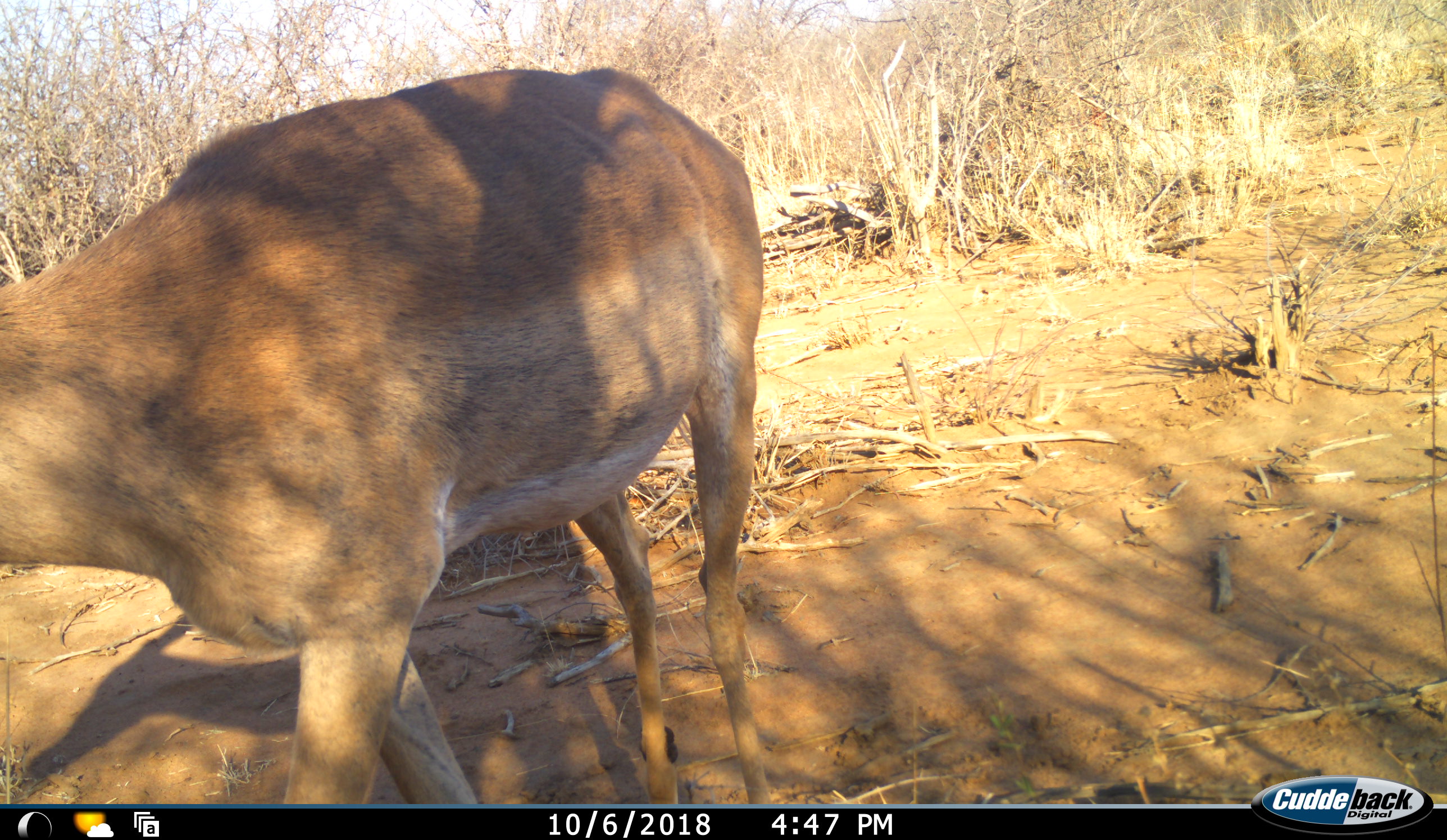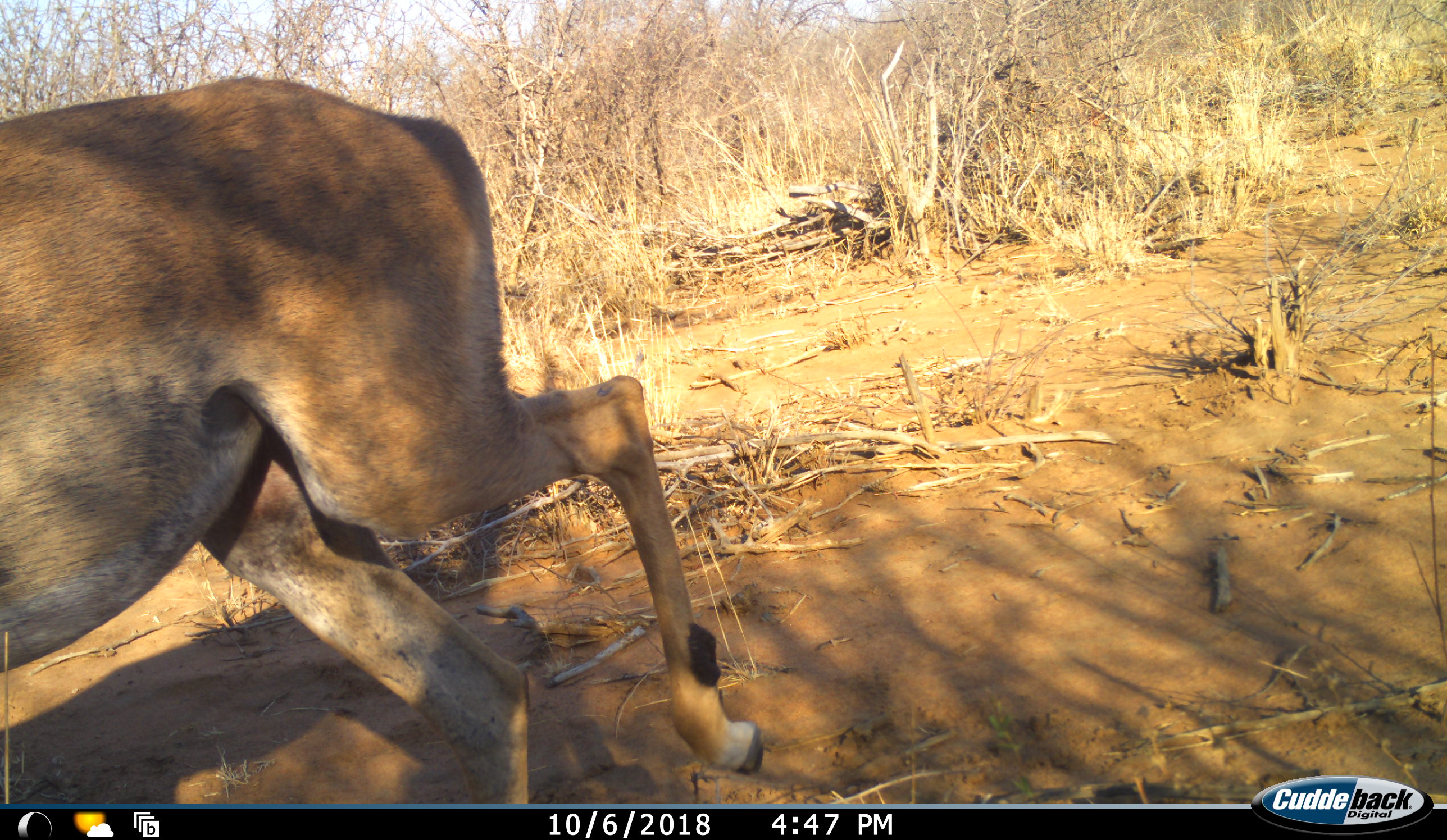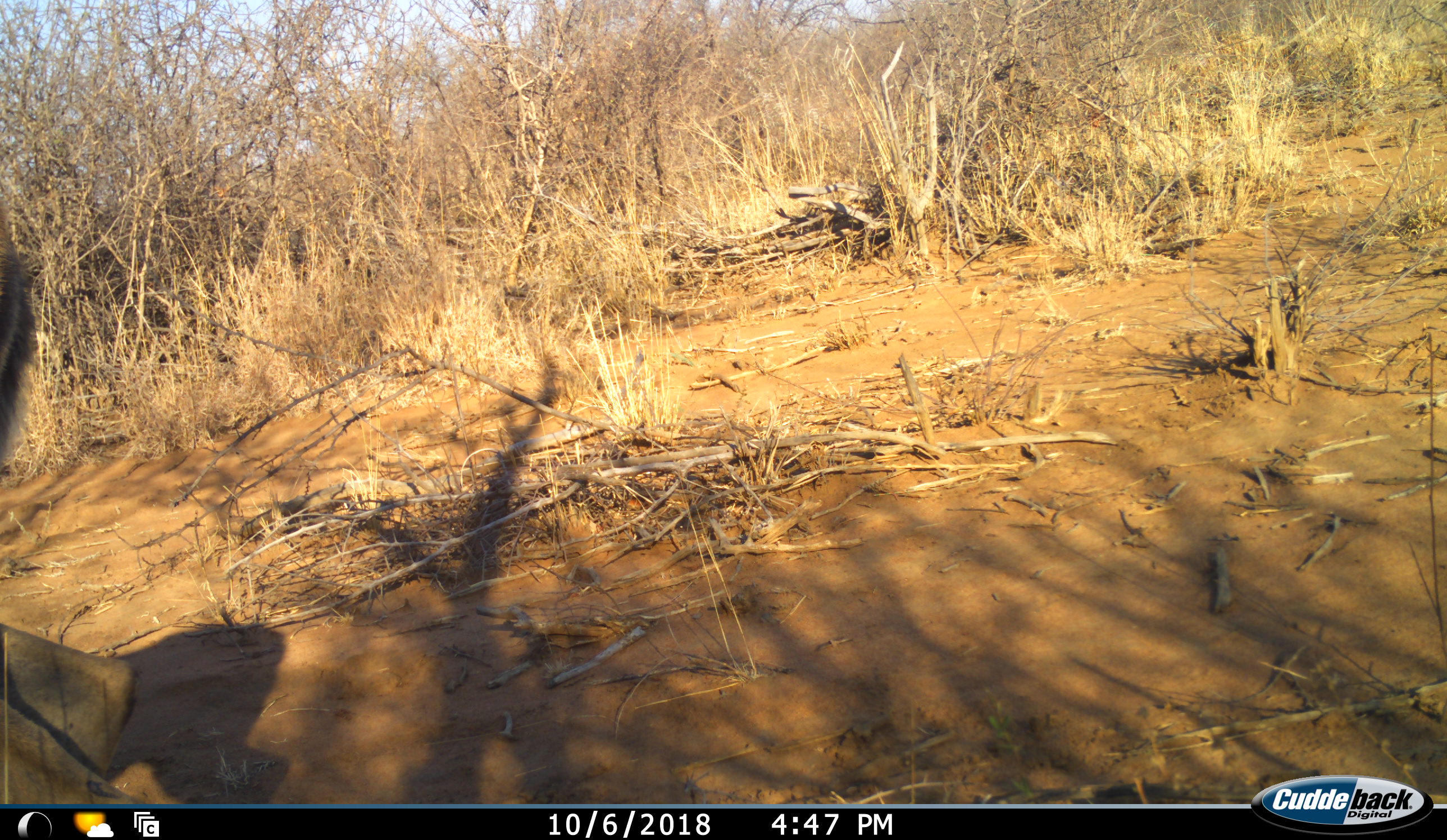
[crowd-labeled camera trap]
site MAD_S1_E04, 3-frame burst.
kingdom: Animalia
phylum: Chordata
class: Mammalia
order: Artiodactyla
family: Bovidae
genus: Aepyceros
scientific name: Aepyceros melampus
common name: impala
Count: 1.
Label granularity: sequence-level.